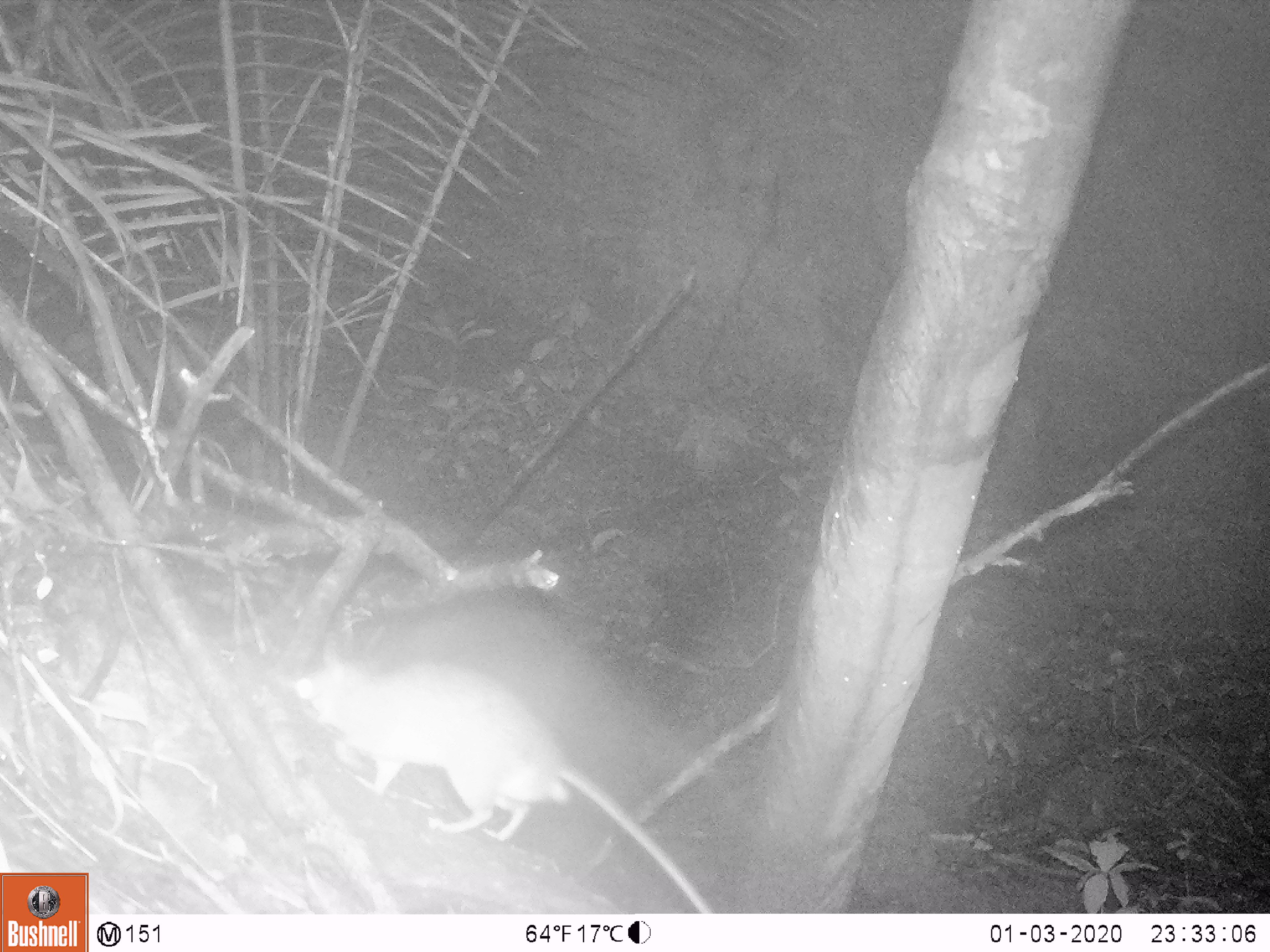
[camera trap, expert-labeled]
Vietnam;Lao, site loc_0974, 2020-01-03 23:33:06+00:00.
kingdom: Animalia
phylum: Chordata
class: Mammalia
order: Rodentia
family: Muridae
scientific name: Muridae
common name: old-world mice and rats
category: unidentified murid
Unidentified murid (old-world mice and rats) (Muridae). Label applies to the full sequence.